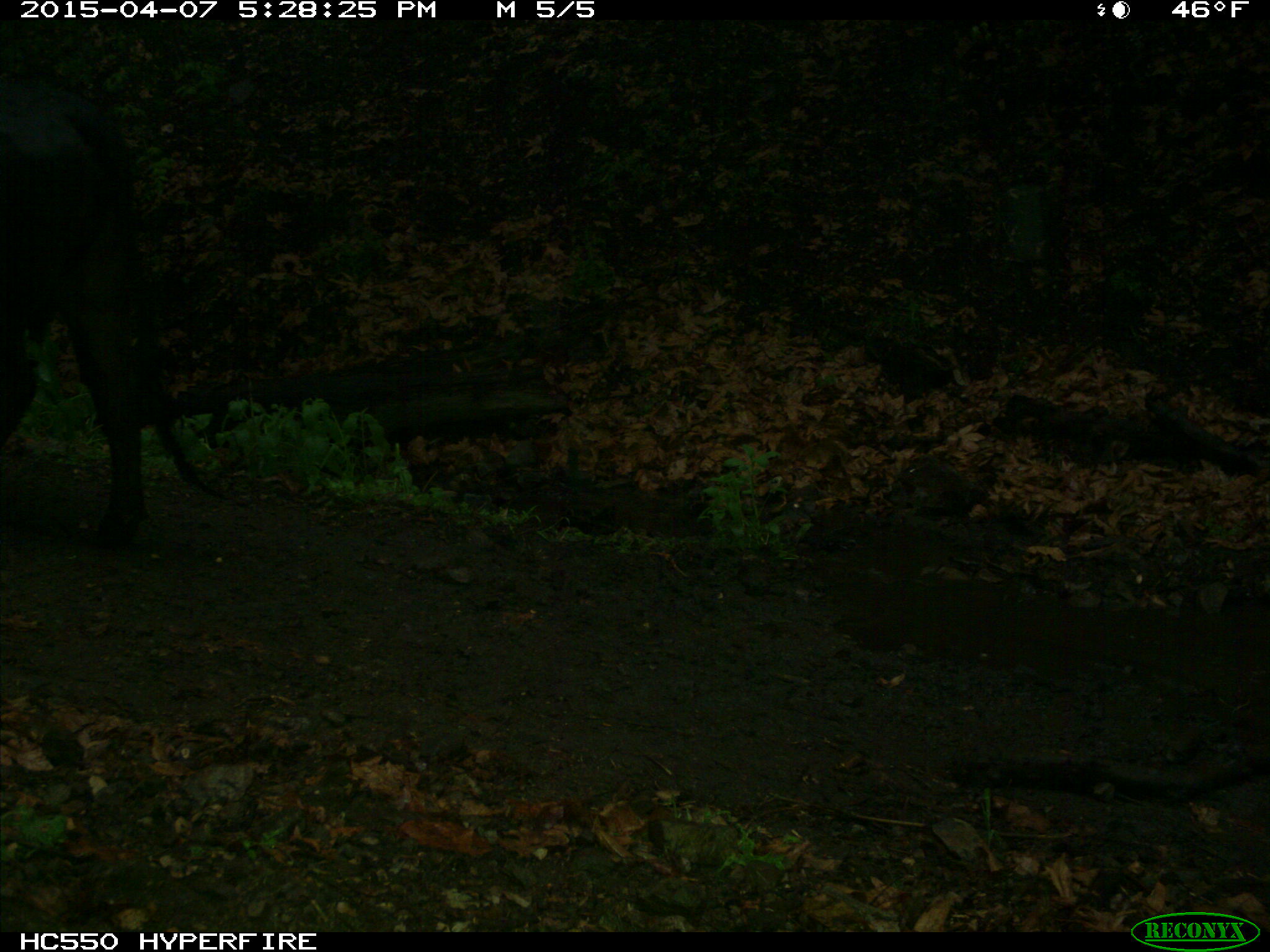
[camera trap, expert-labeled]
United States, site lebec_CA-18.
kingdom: Animalia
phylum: Chordata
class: Mammalia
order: Artiodactyla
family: Bovidae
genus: Bos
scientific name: Bos taurus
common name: domestic cow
Bos taurus (domestic cow).